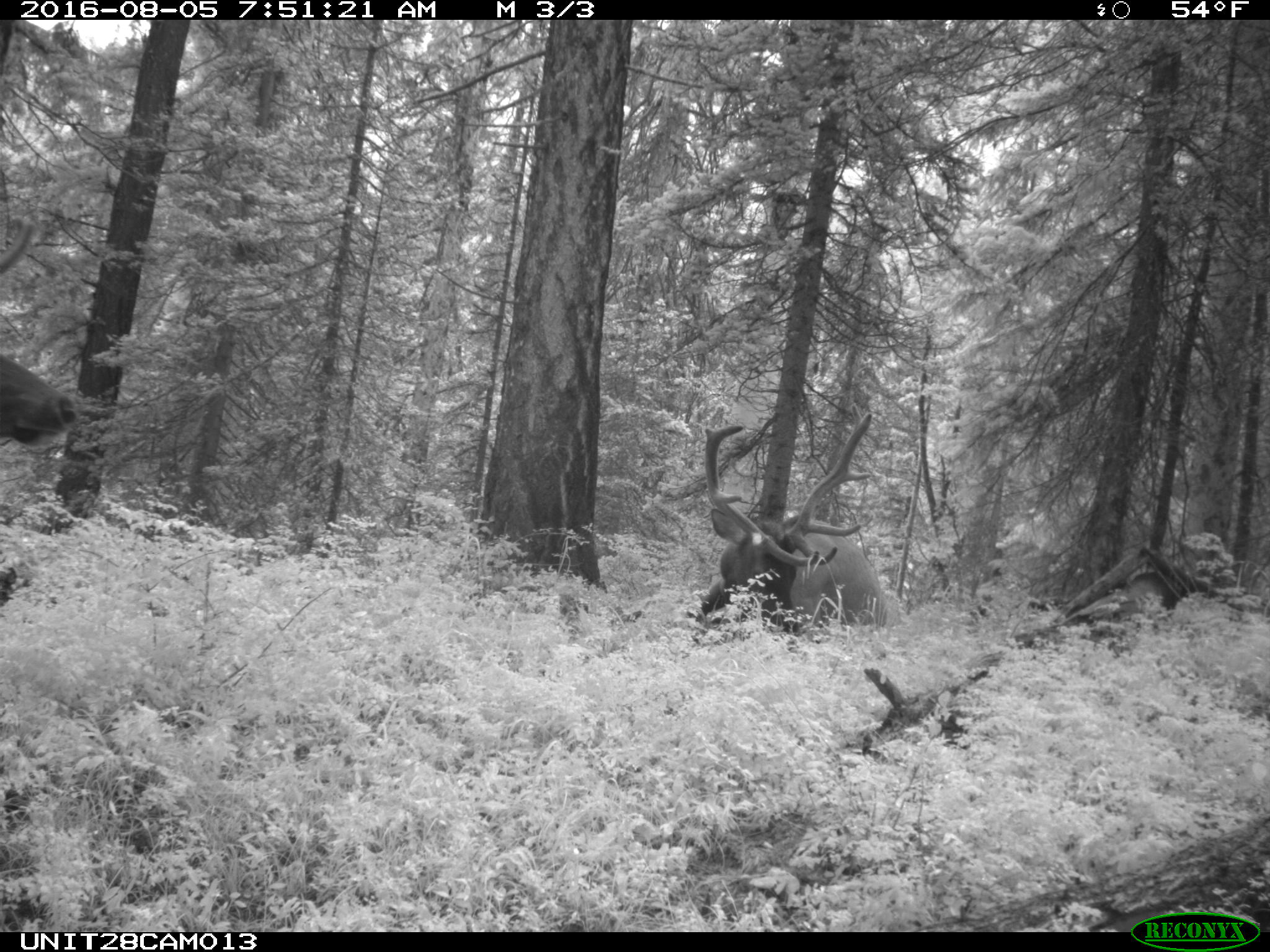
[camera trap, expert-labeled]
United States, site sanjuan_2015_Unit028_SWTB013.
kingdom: Animalia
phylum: Chordata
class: Mammalia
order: Artiodactyla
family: Cervidae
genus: Cervus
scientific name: Cervus elaphus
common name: red deer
Cervus elaphus (red deer).